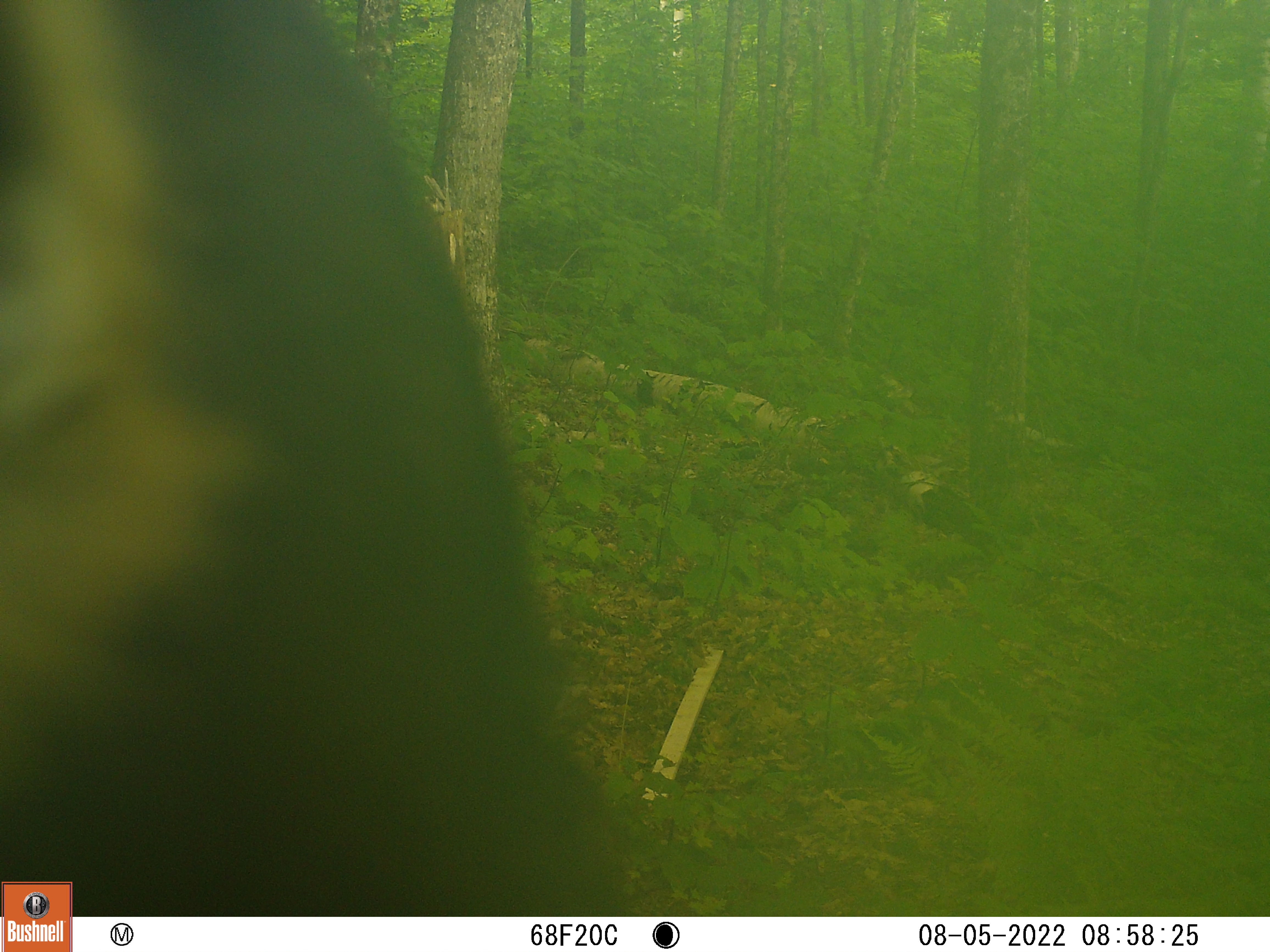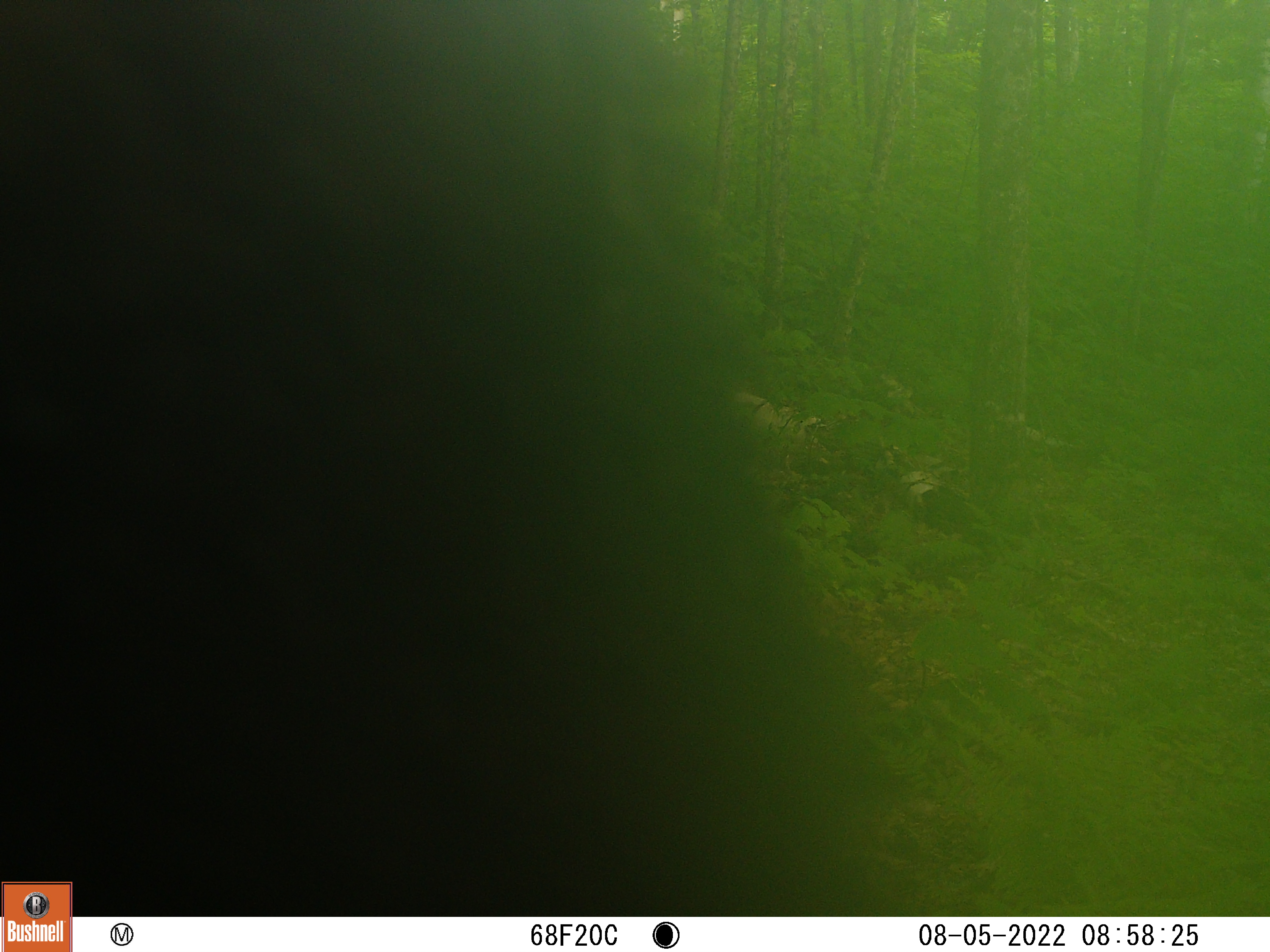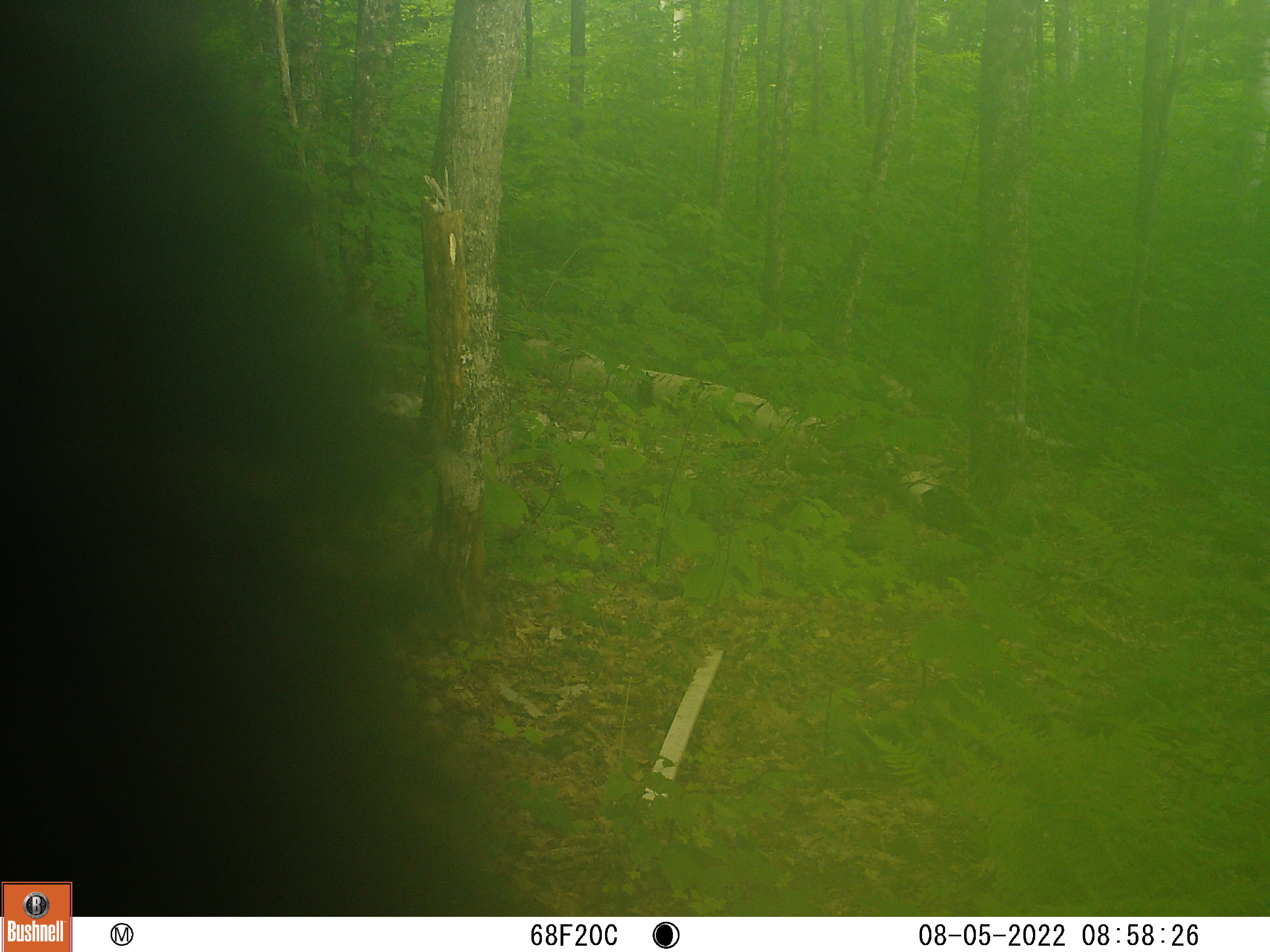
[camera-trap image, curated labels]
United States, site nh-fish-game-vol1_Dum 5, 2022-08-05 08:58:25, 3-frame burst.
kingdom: Animalia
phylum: Chordata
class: Mammalia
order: Carnivora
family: Ursidae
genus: Ursus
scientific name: Ursus americanus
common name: black bear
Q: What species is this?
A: Black bear (Ursus americanus).